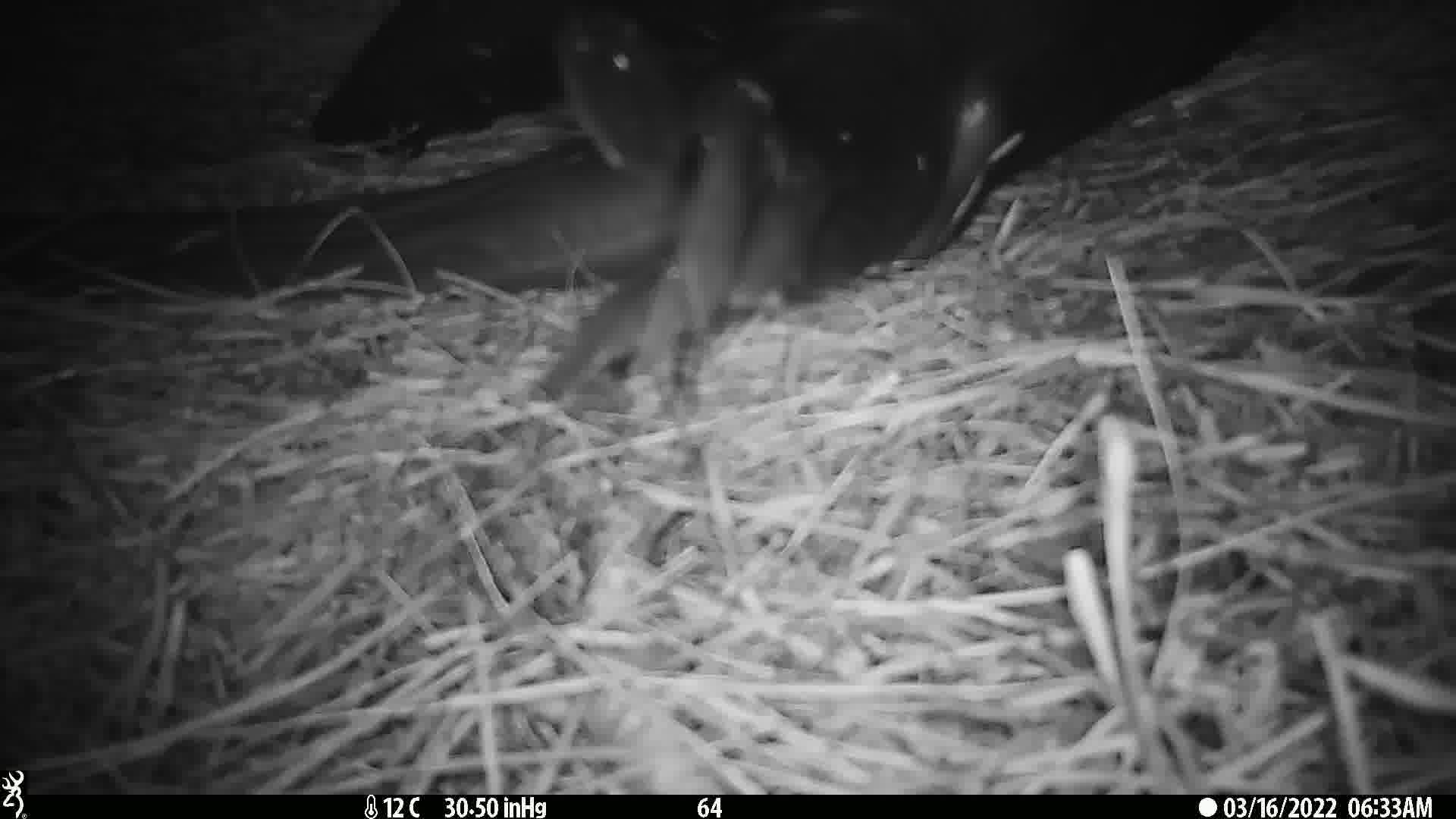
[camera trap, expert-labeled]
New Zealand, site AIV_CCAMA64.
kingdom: Animalia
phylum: Chordata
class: Mammalia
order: Carnivora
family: Otariidae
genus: Phocarctos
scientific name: Phocarctos hookeri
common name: new zealand sea lion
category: sealion